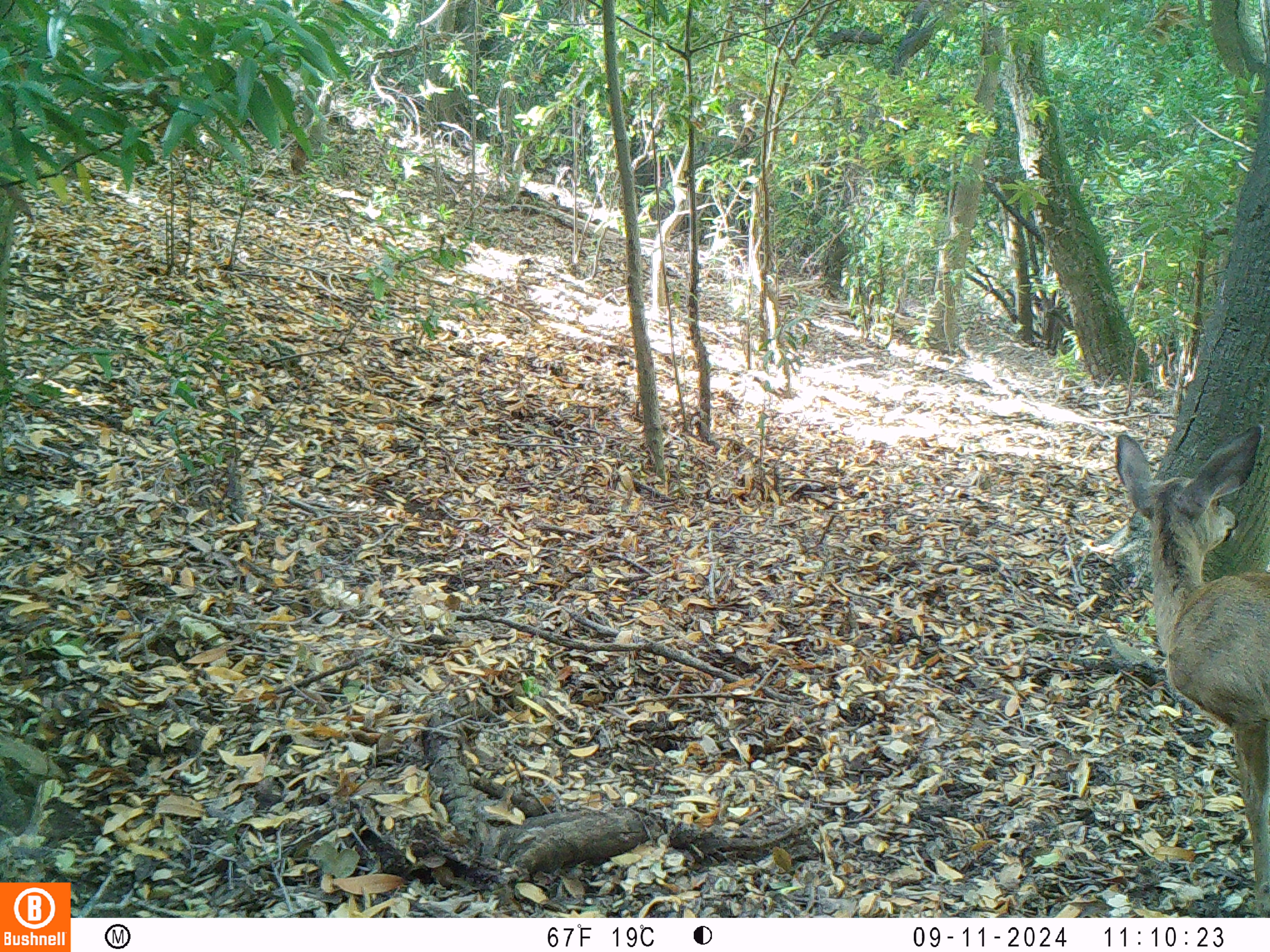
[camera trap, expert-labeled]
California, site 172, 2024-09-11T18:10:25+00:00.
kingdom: Animalia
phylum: Chordata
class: Mammalia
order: Artiodactyla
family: Cervidae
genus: Odocoileus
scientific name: Odocoileus hemionus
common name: mule deer